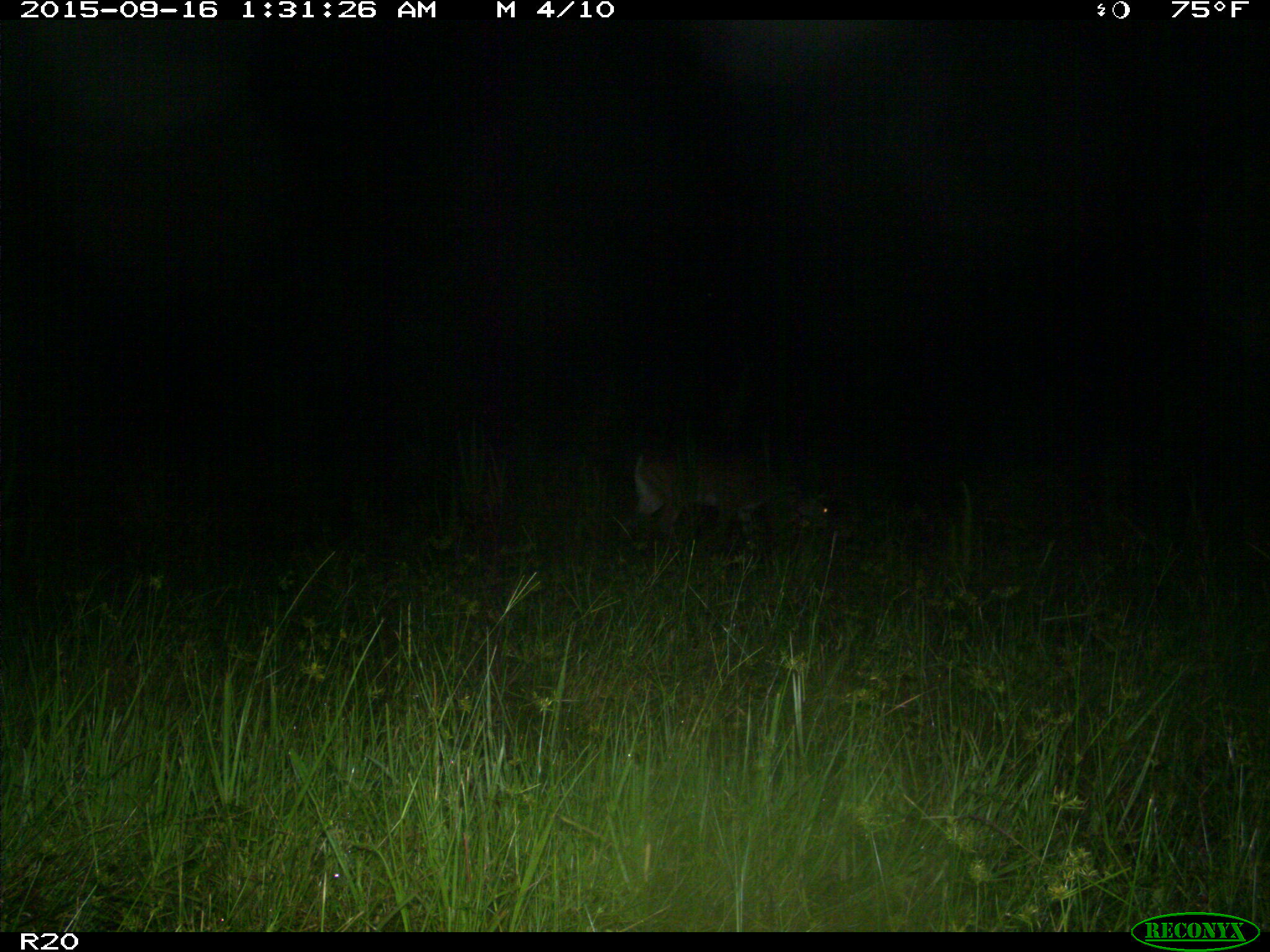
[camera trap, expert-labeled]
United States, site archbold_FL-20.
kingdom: Animalia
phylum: Chordata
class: Mammalia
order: Artiodactyla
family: Cervidae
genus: Odocoileus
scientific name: Odocoileus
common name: deer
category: unidentified deer